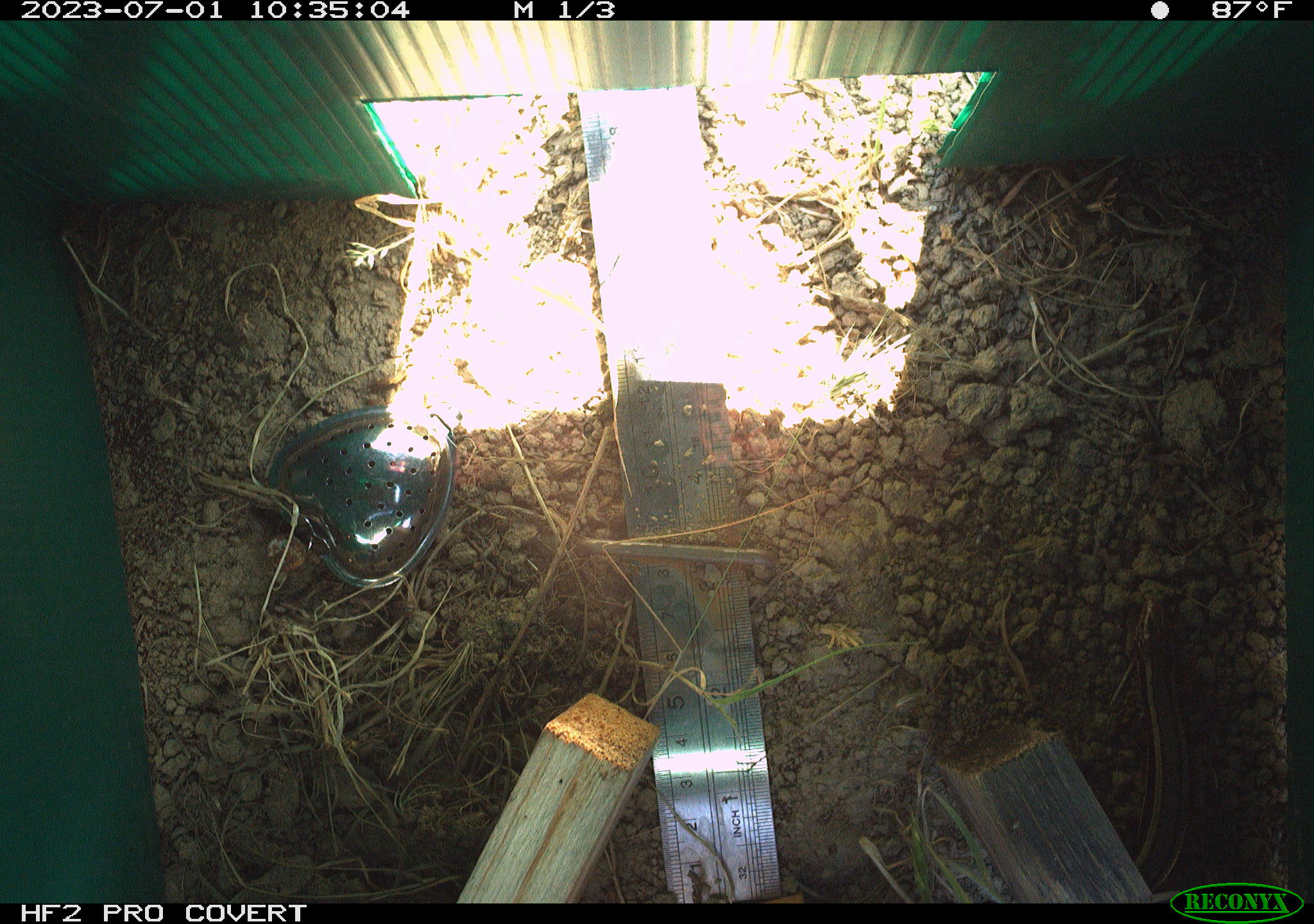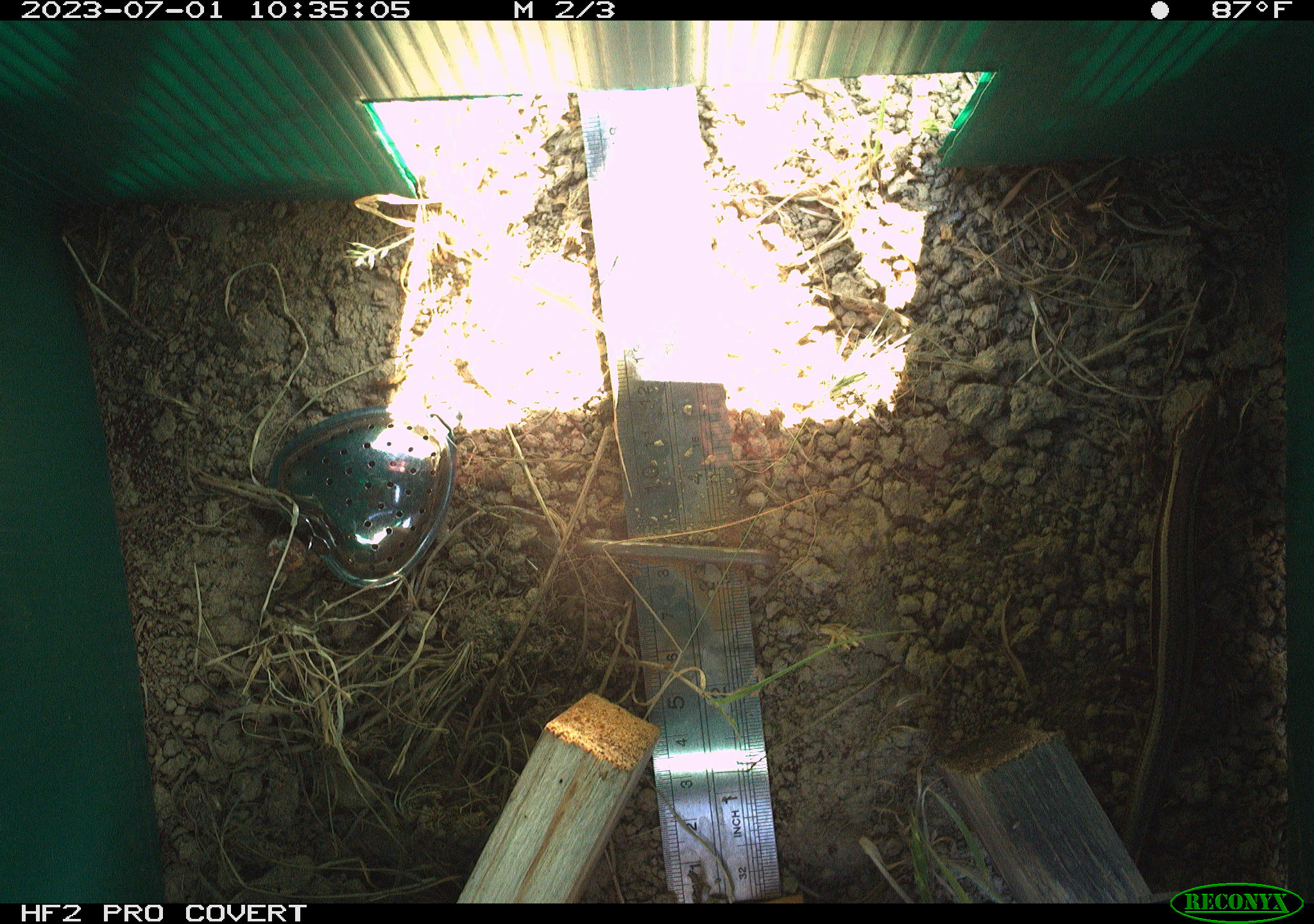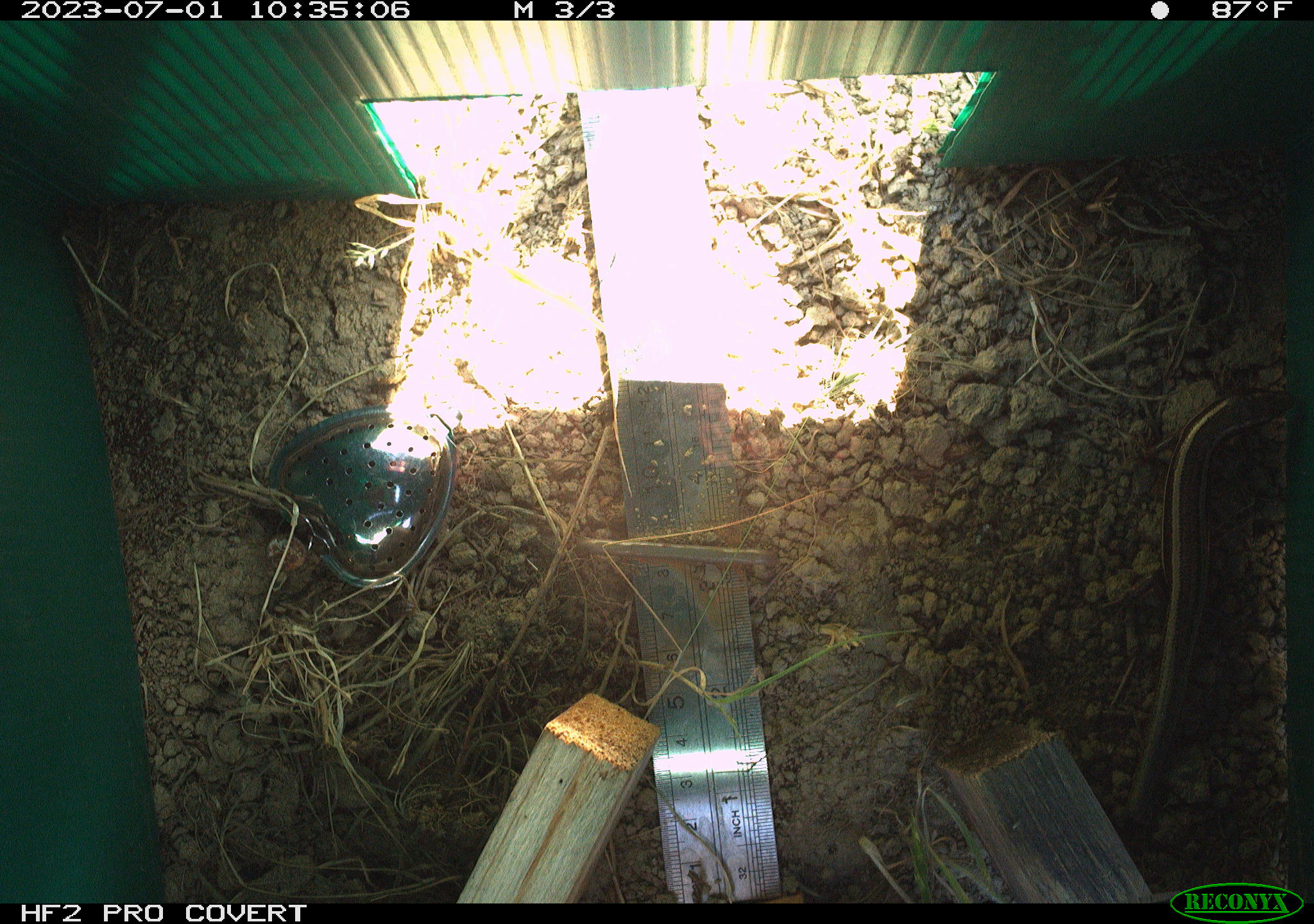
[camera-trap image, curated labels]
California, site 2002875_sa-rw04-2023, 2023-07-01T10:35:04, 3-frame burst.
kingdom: Animalia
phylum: Chordata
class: Reptilia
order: Squamata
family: Scincidae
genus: Plestiodon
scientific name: Plestiodon skiltonianus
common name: western skink